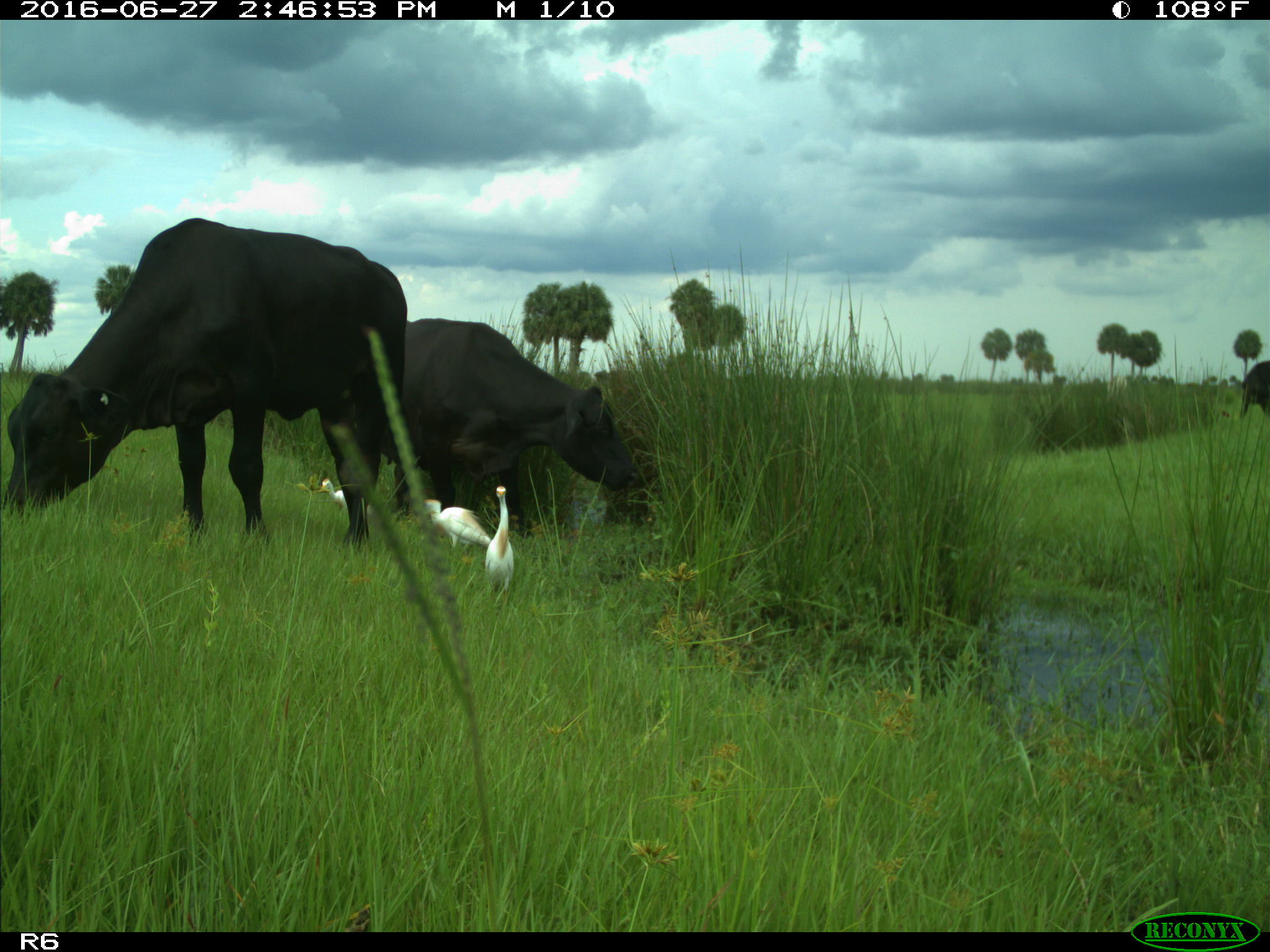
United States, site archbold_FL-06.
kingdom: Animalia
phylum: Chordata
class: Mammalia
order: Artiodactyla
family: Bovidae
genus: Bos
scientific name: Bos taurus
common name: domestic cow